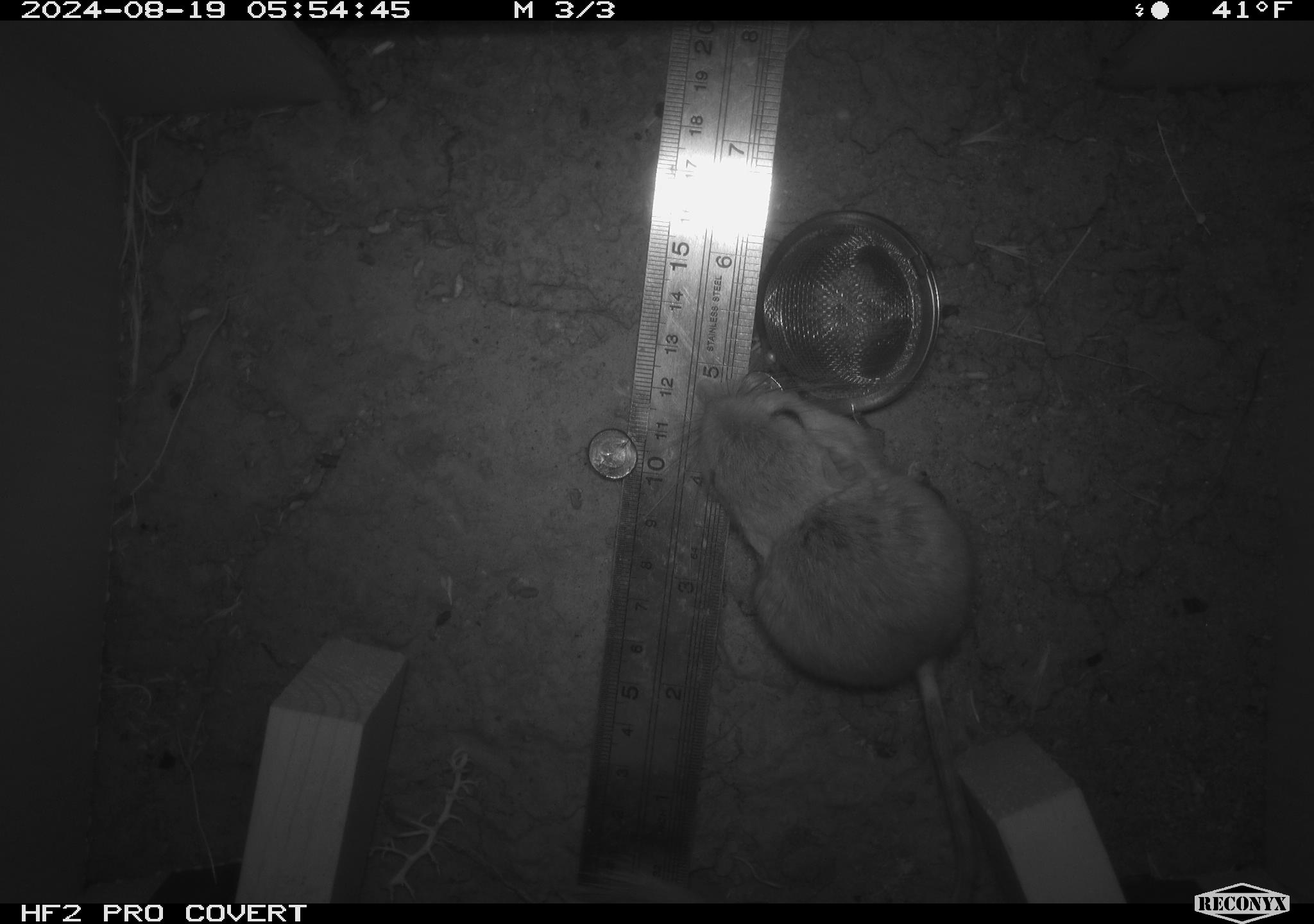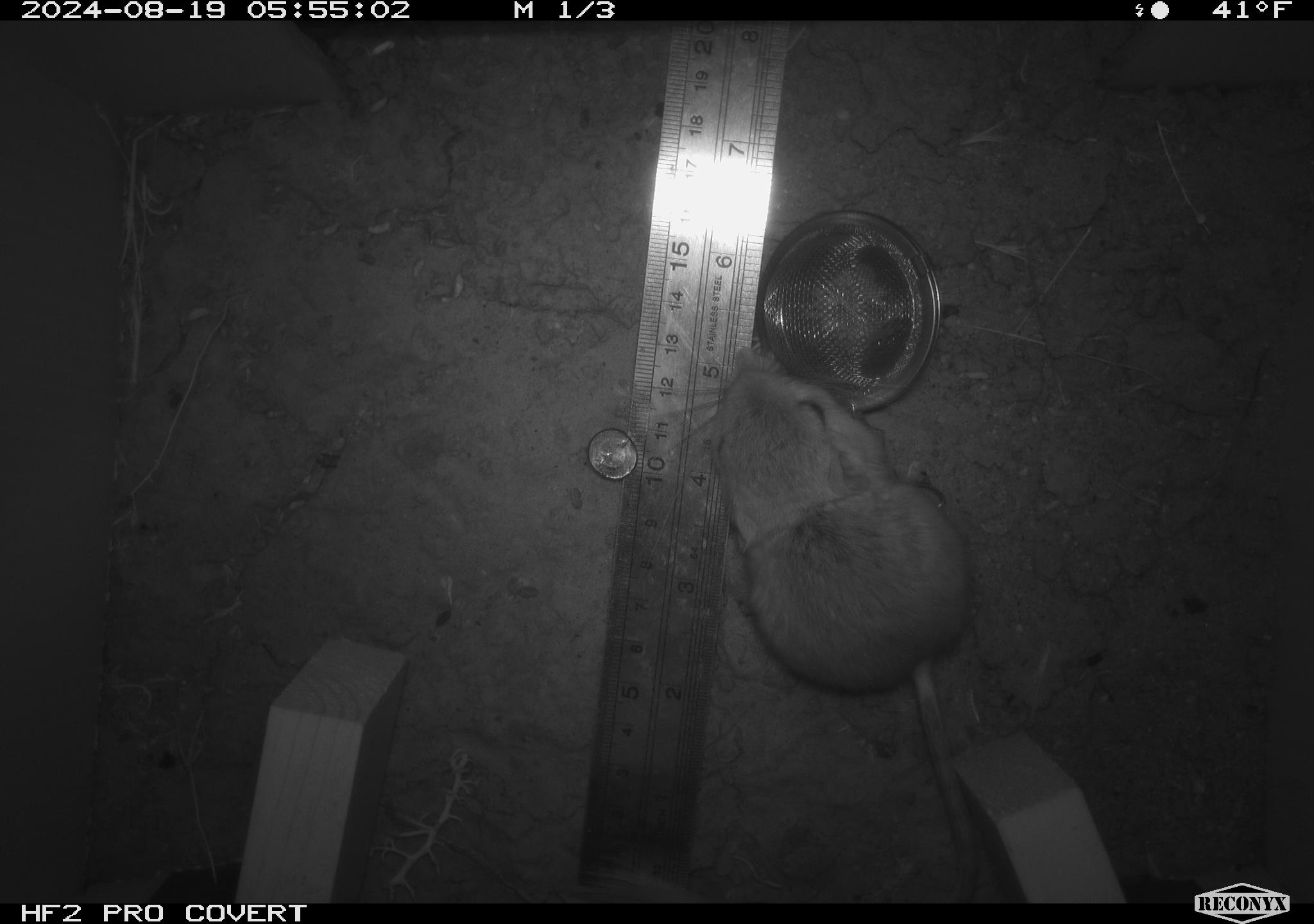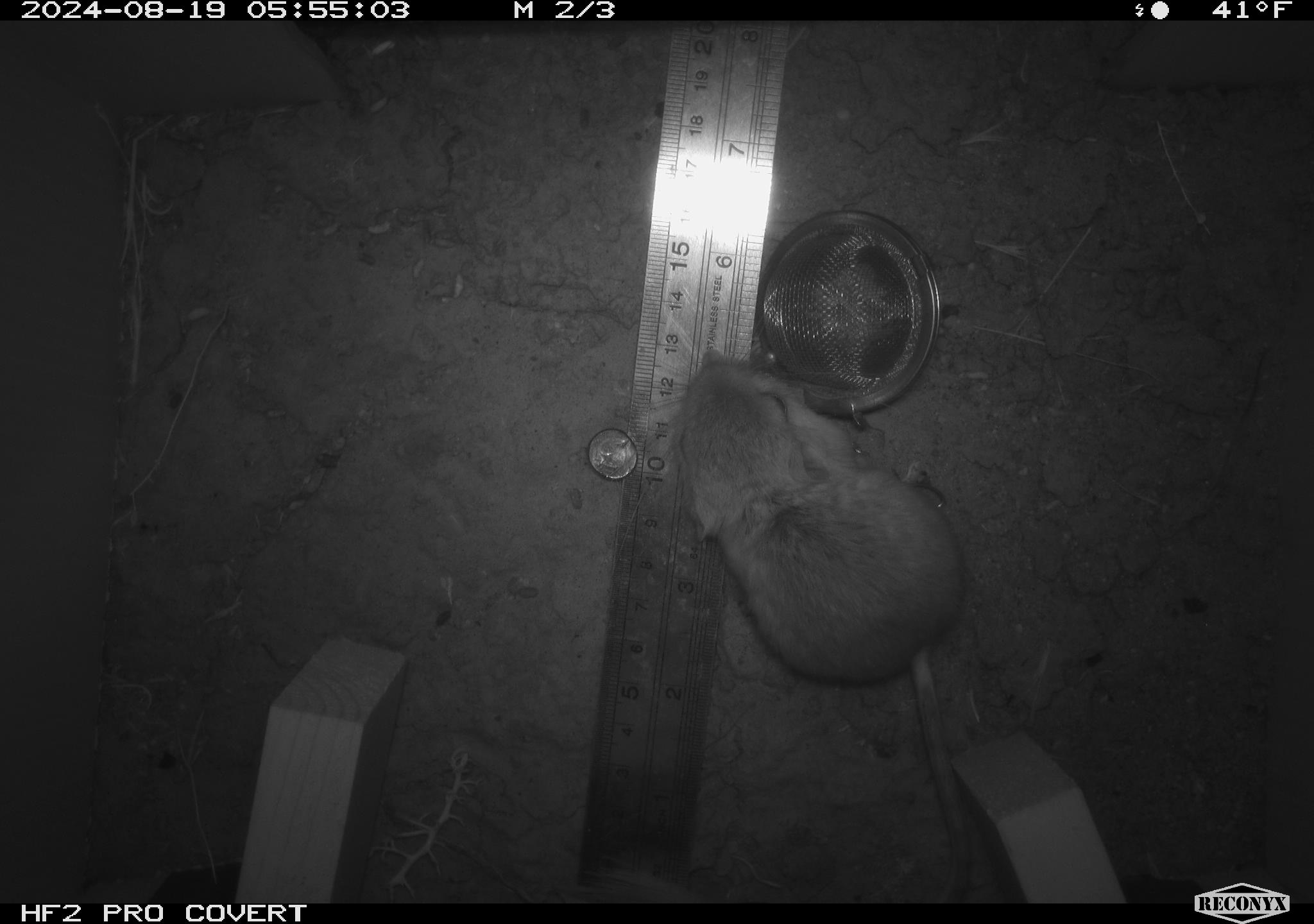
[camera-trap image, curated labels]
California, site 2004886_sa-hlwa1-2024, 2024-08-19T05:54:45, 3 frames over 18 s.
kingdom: Animalia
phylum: Chordata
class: Mammalia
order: Rodentia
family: Heteromyidae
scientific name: Heteromyidae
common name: kangaroo rats and pocket mice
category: heteromyidae family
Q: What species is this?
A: Heteromyidae family (kangaroo rats and pocket mice) (Heteromyidae).